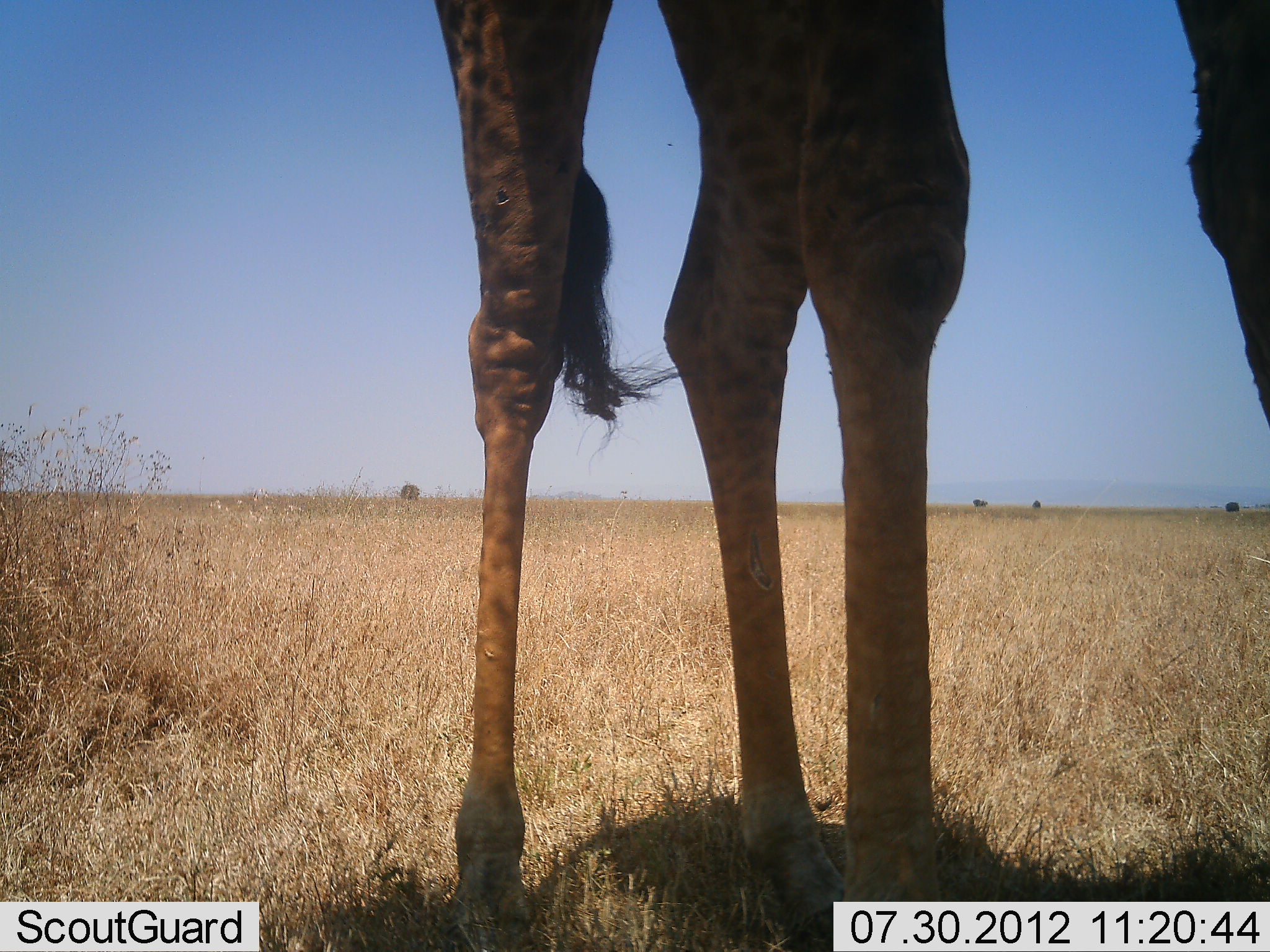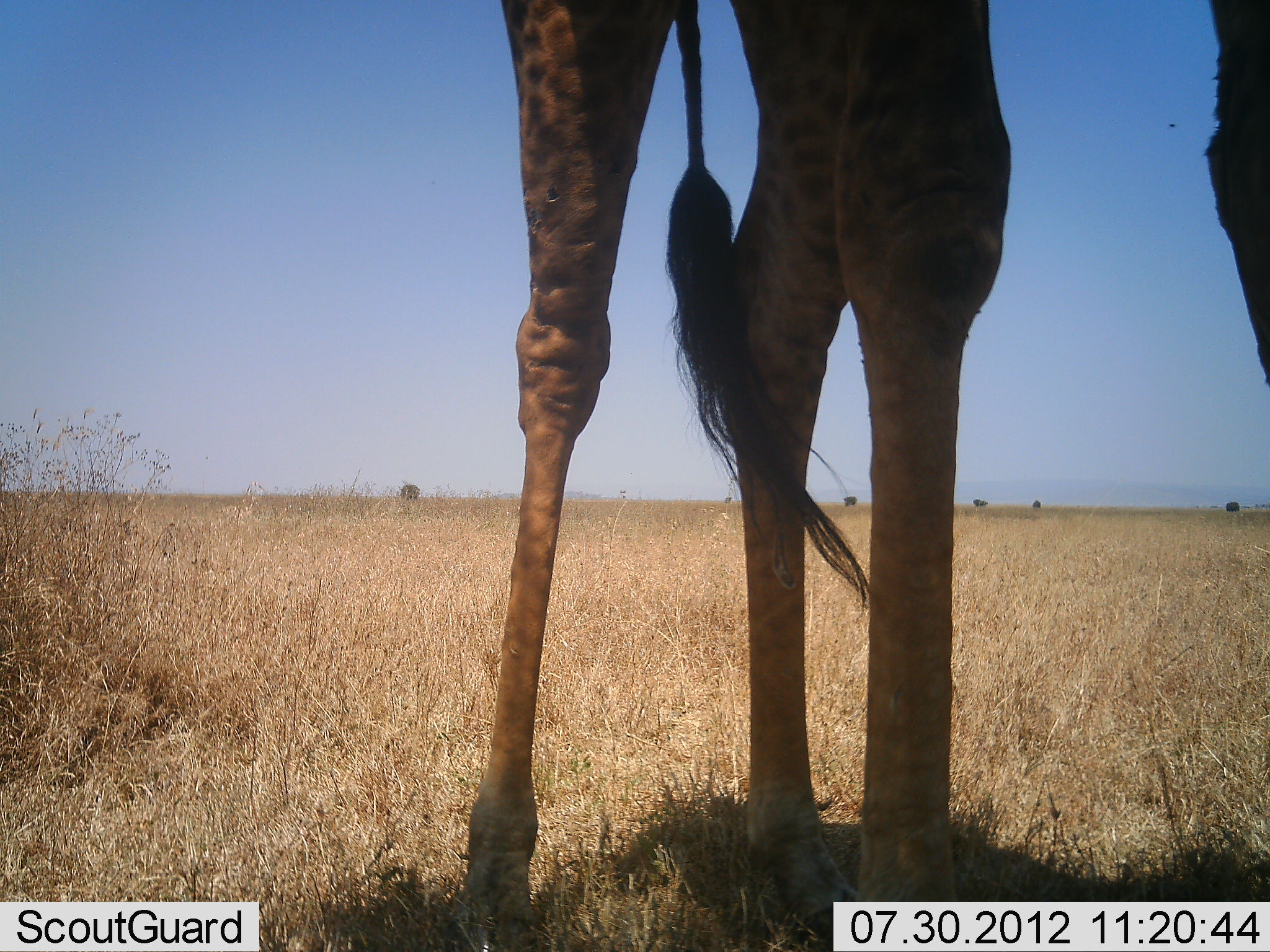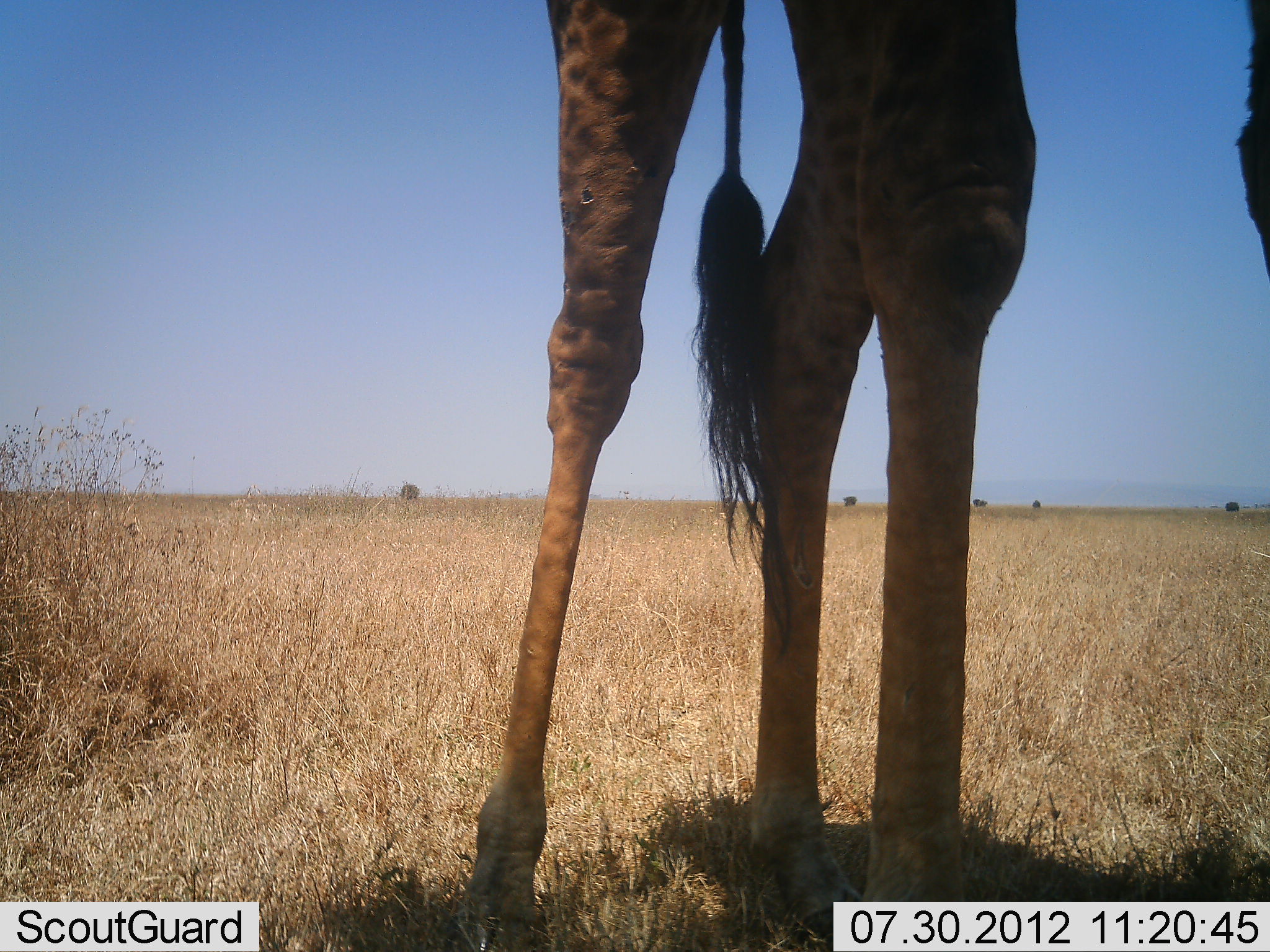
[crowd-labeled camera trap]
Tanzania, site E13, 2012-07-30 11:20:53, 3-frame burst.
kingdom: Animalia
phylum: Chordata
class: Mammalia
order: Artiodactyla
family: Giraffidae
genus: Giraffa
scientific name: Giraffa camelopardalis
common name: giraffe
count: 1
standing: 100%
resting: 0%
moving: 0%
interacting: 0%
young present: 0%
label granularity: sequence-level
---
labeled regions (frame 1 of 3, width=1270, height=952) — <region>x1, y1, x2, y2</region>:
animal: <region>436, 0, 1270, 952</region>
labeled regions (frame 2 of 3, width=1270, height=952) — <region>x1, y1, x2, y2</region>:
animal: <region>458, 0, 1270, 952</region>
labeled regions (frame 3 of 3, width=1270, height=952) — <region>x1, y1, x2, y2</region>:
animal: <region>463, 0, 1270, 952</region>